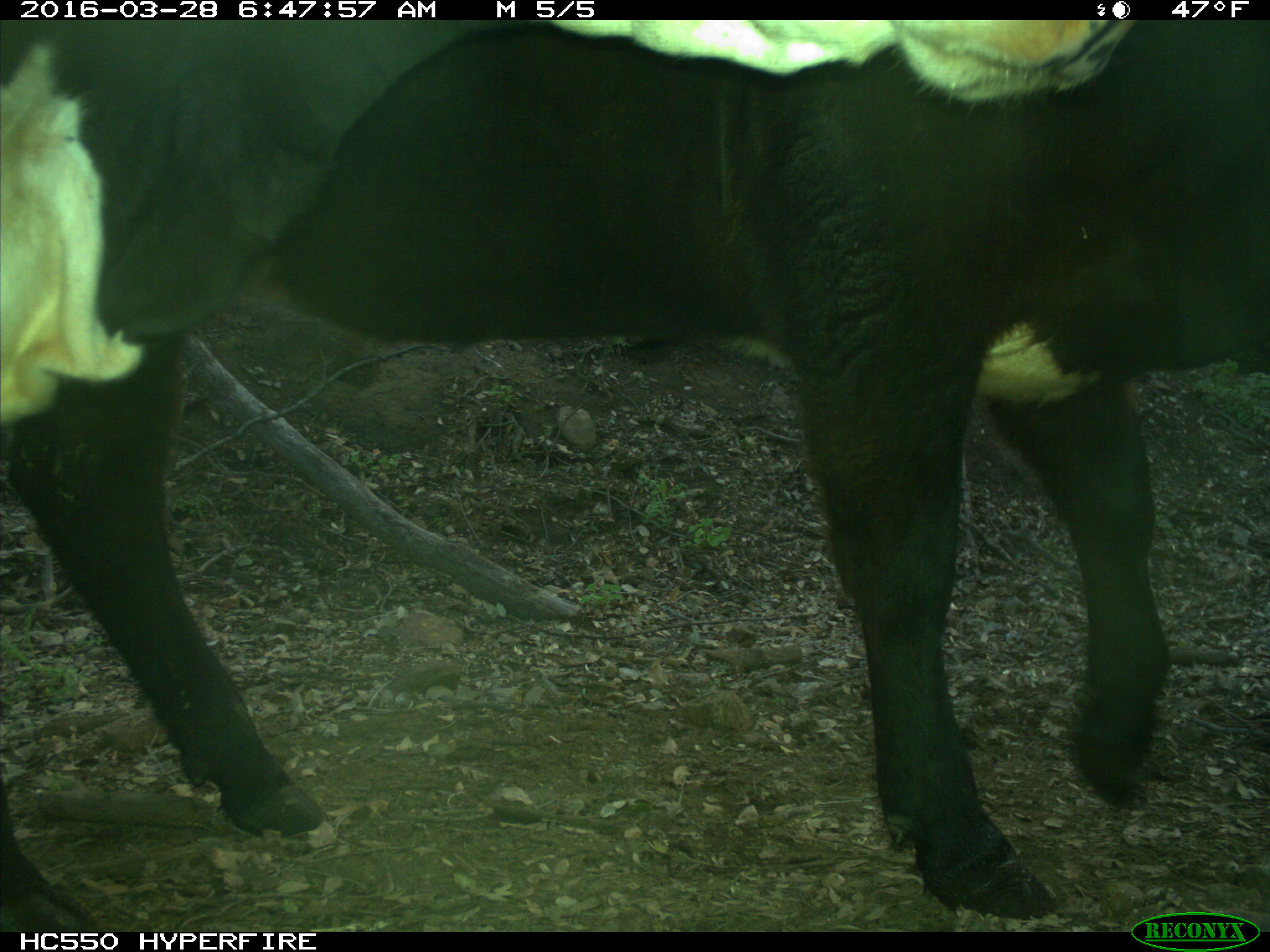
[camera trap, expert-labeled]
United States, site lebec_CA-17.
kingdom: Animalia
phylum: Chordata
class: Mammalia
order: Artiodactyla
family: Bovidae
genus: Bos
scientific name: Bos taurus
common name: domestic cow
Bos taurus (domestic cow).